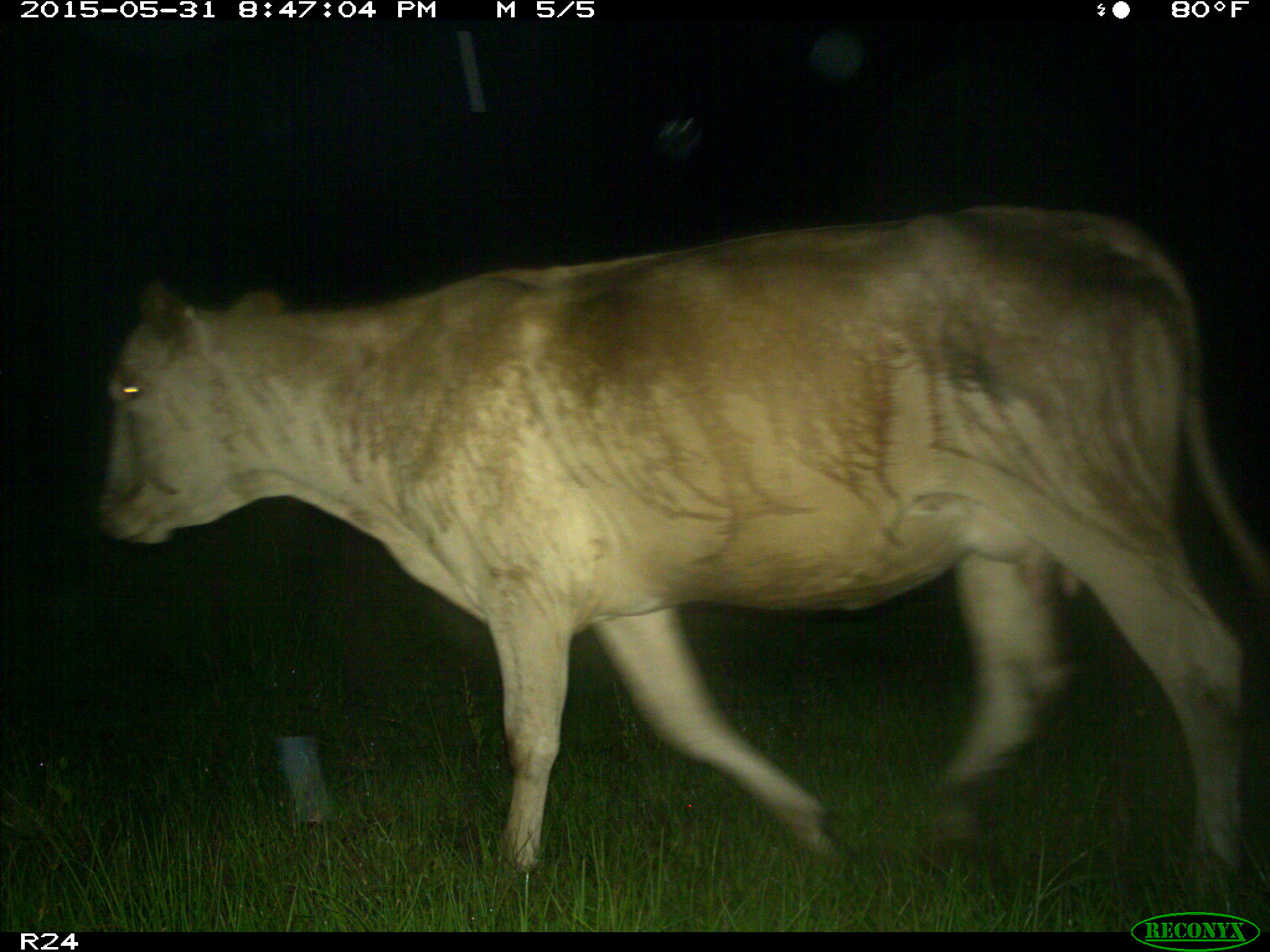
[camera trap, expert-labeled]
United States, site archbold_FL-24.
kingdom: Animalia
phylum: Chordata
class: Mammalia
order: Artiodactyla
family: Bovidae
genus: Bos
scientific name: Bos taurus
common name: domestic cow